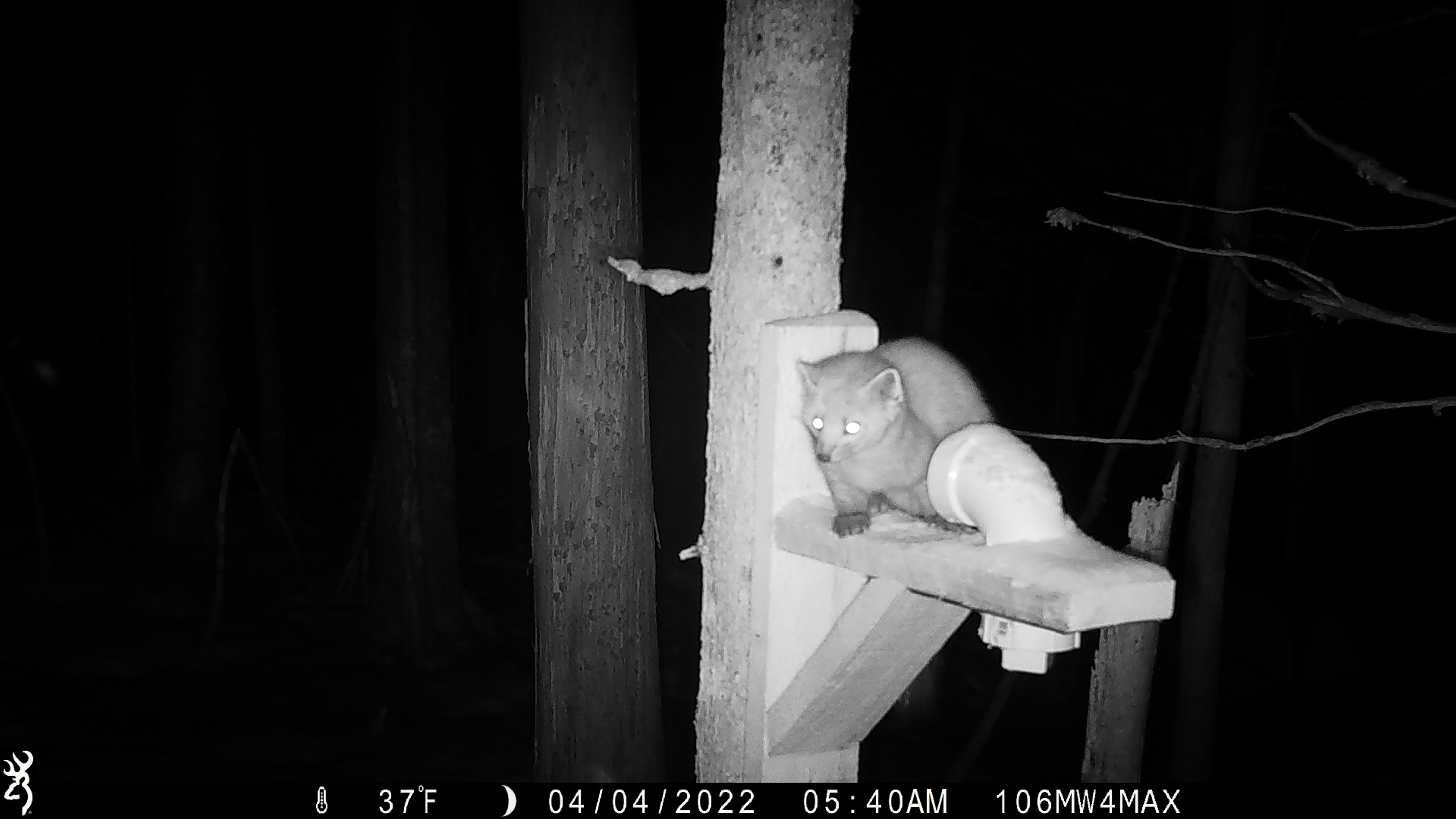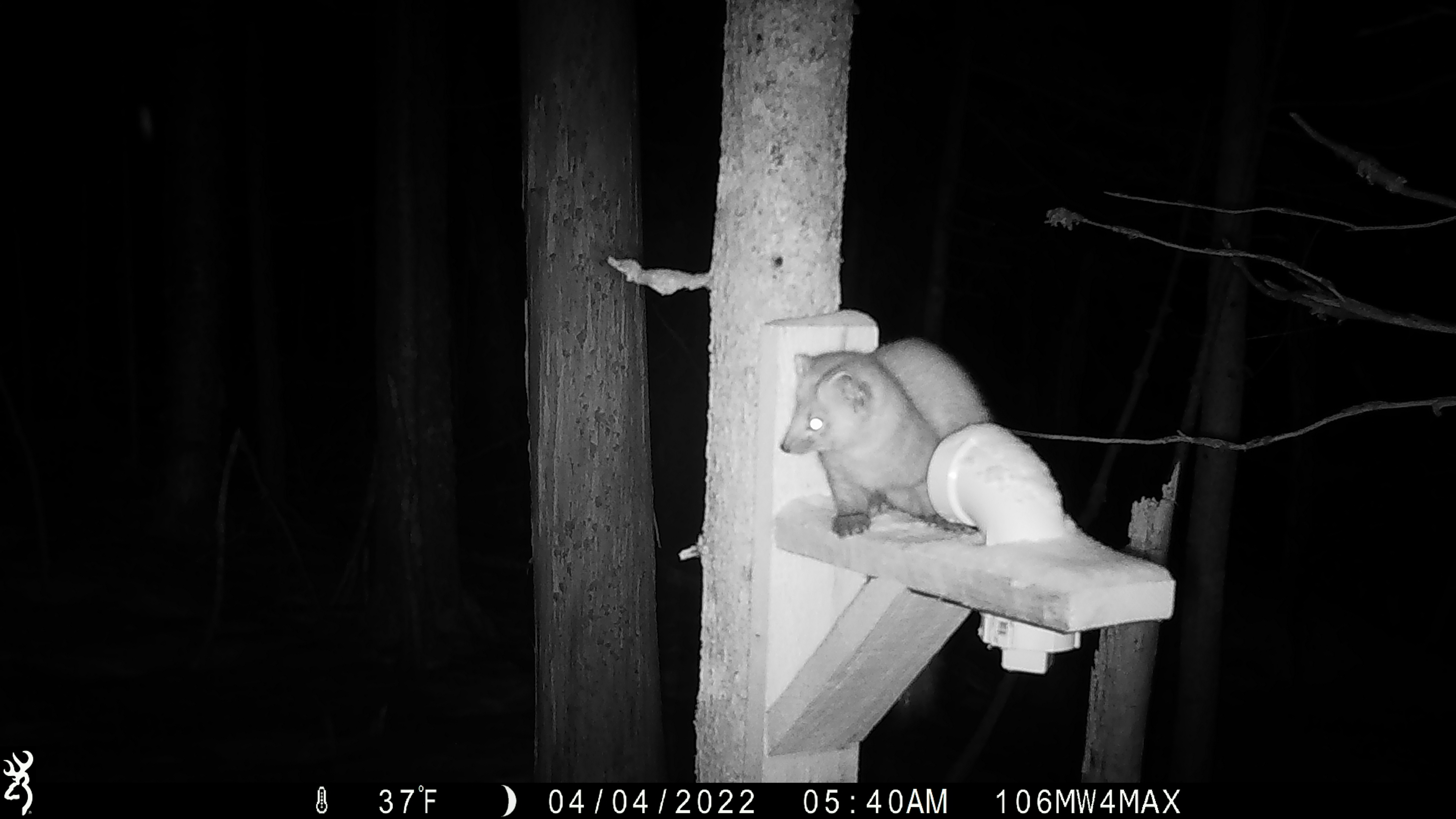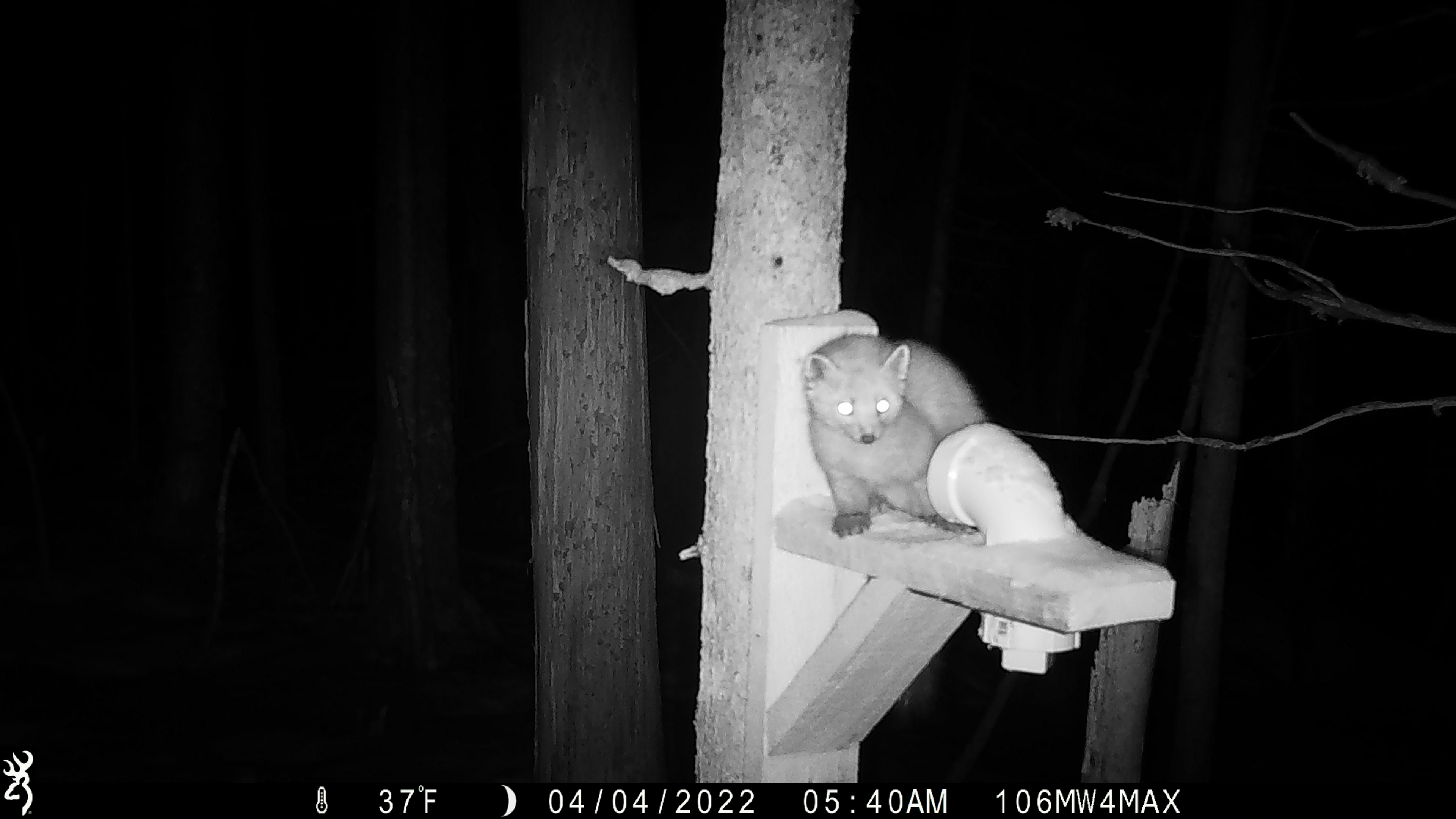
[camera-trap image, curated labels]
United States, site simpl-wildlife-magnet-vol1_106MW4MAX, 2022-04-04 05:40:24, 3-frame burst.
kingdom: Animalia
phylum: Chordata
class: Mammalia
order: Carnivora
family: Mustelidae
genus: Martes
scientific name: Martes americana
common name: american marten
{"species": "american marten (Martes americana)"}